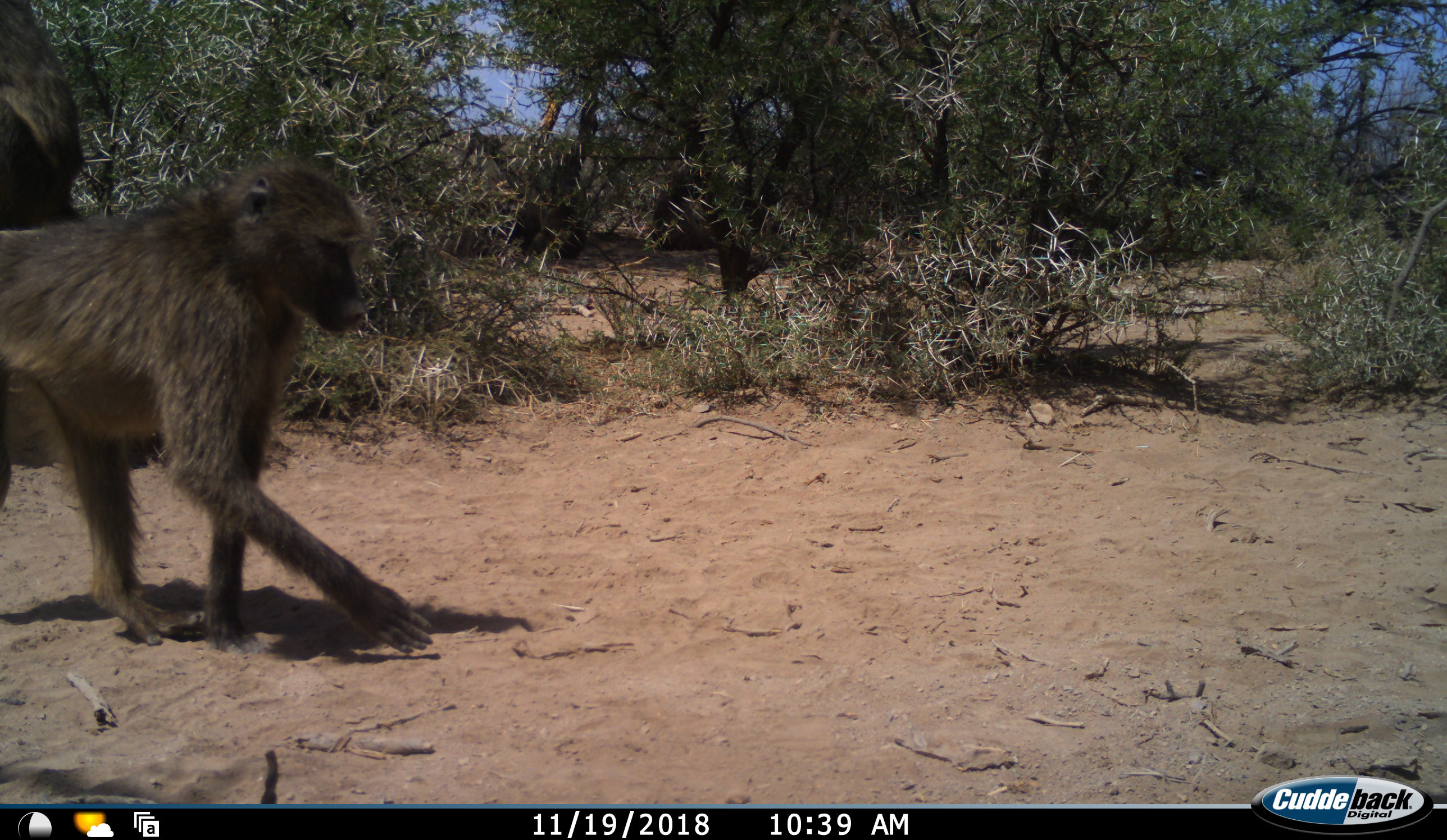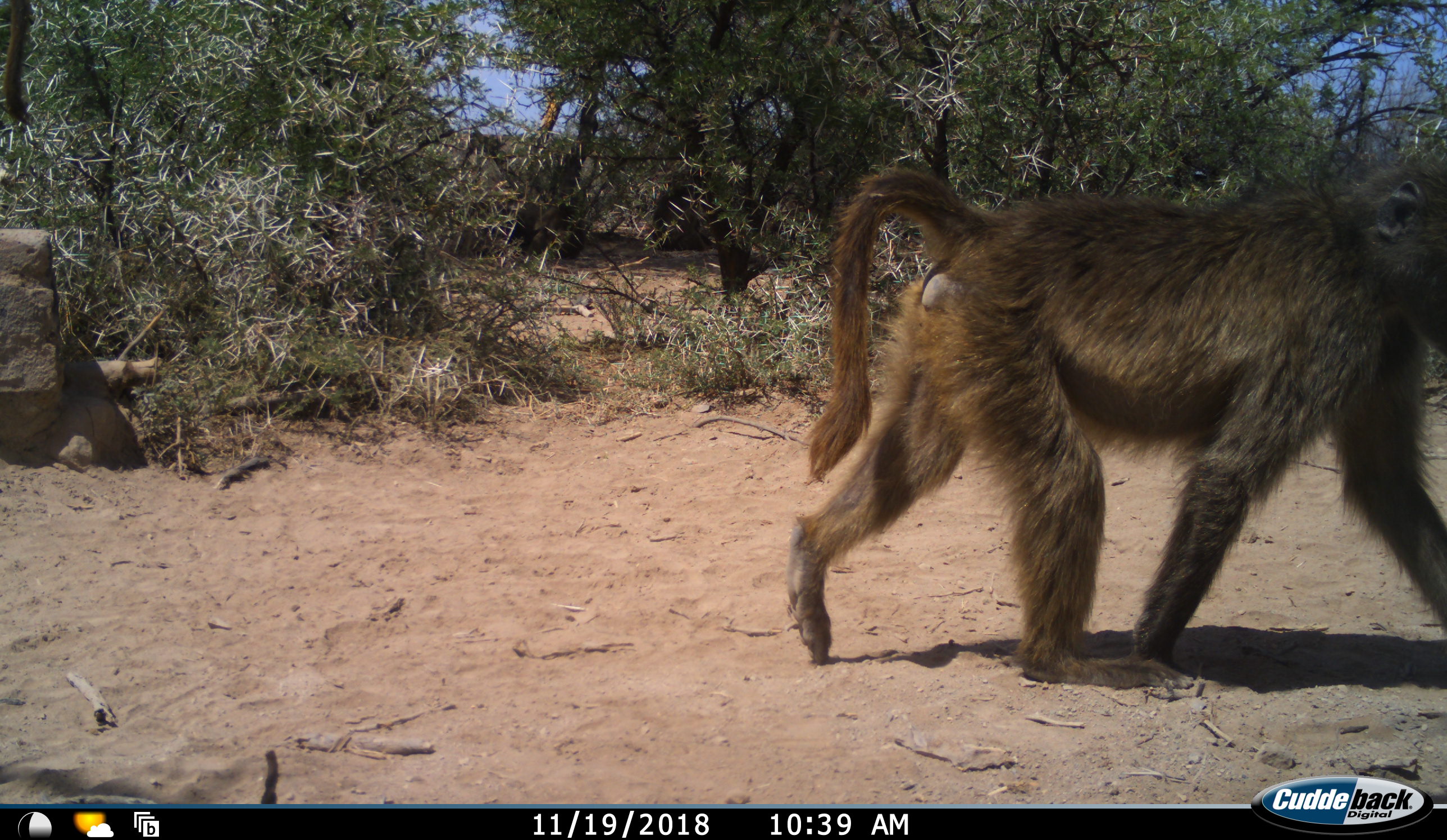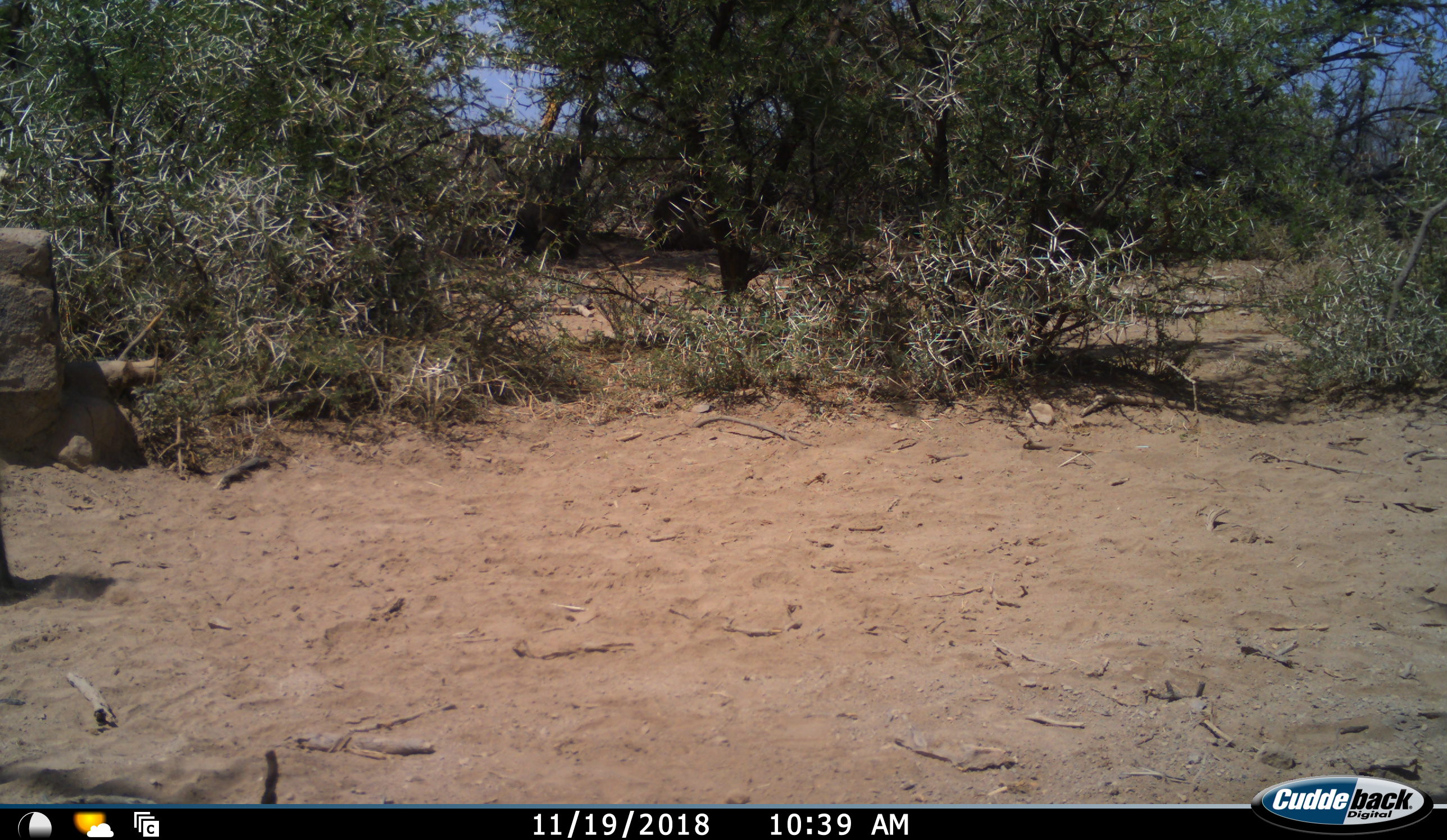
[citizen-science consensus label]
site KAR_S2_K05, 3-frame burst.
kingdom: Animalia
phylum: Chordata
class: Mammalia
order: Primates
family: Cercopithecidae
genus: Papio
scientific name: Papio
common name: baboon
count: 1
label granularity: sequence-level